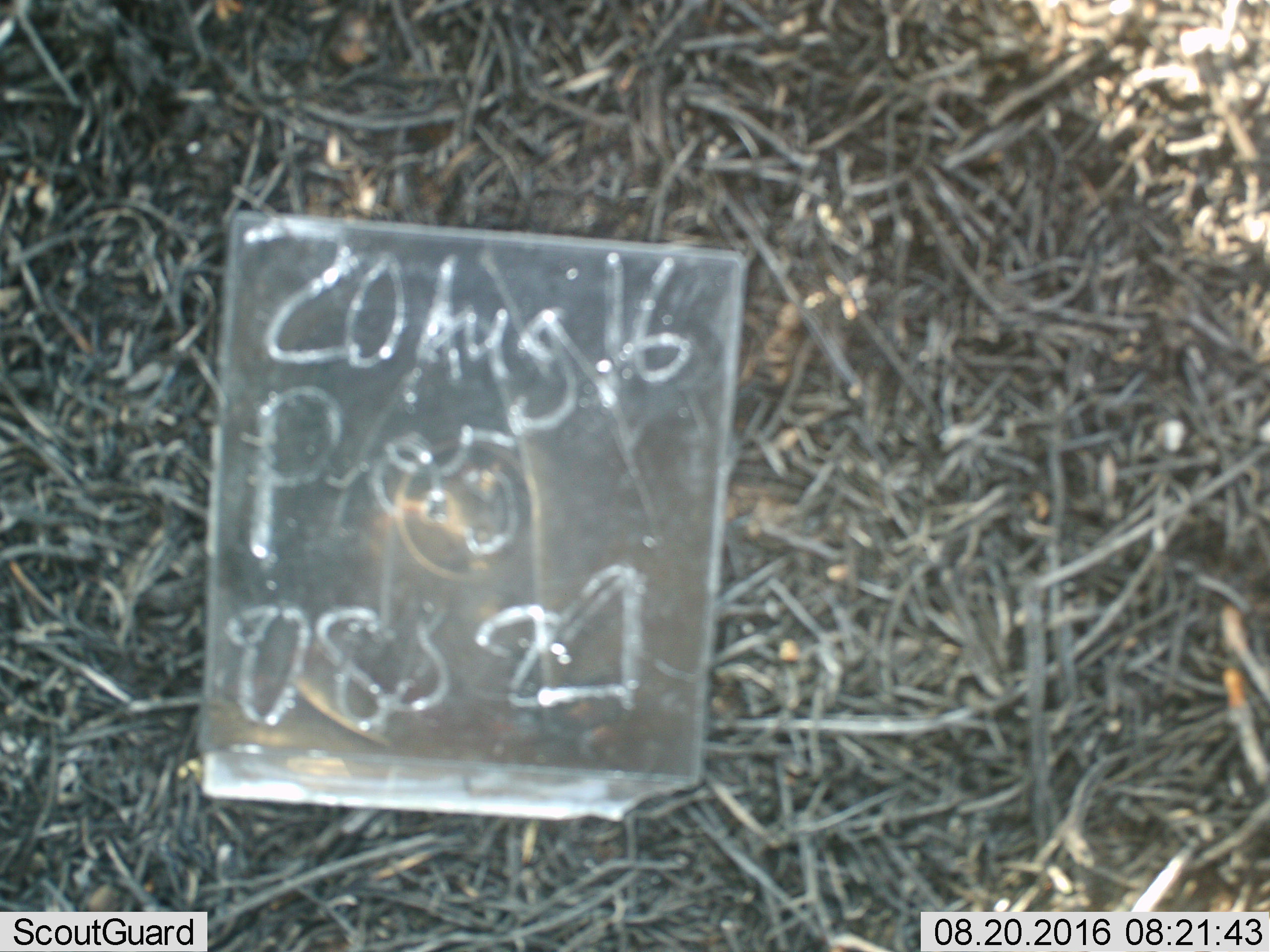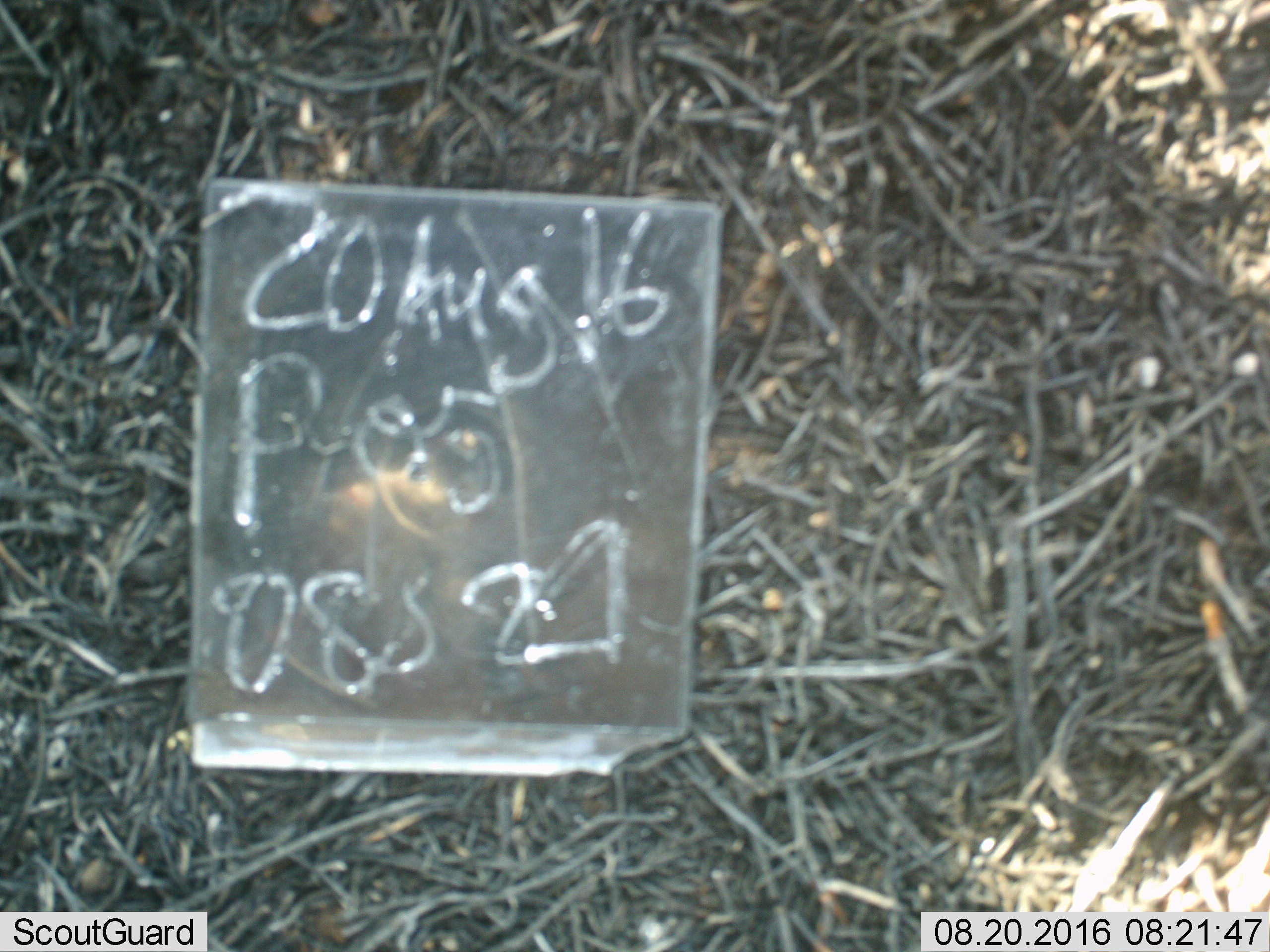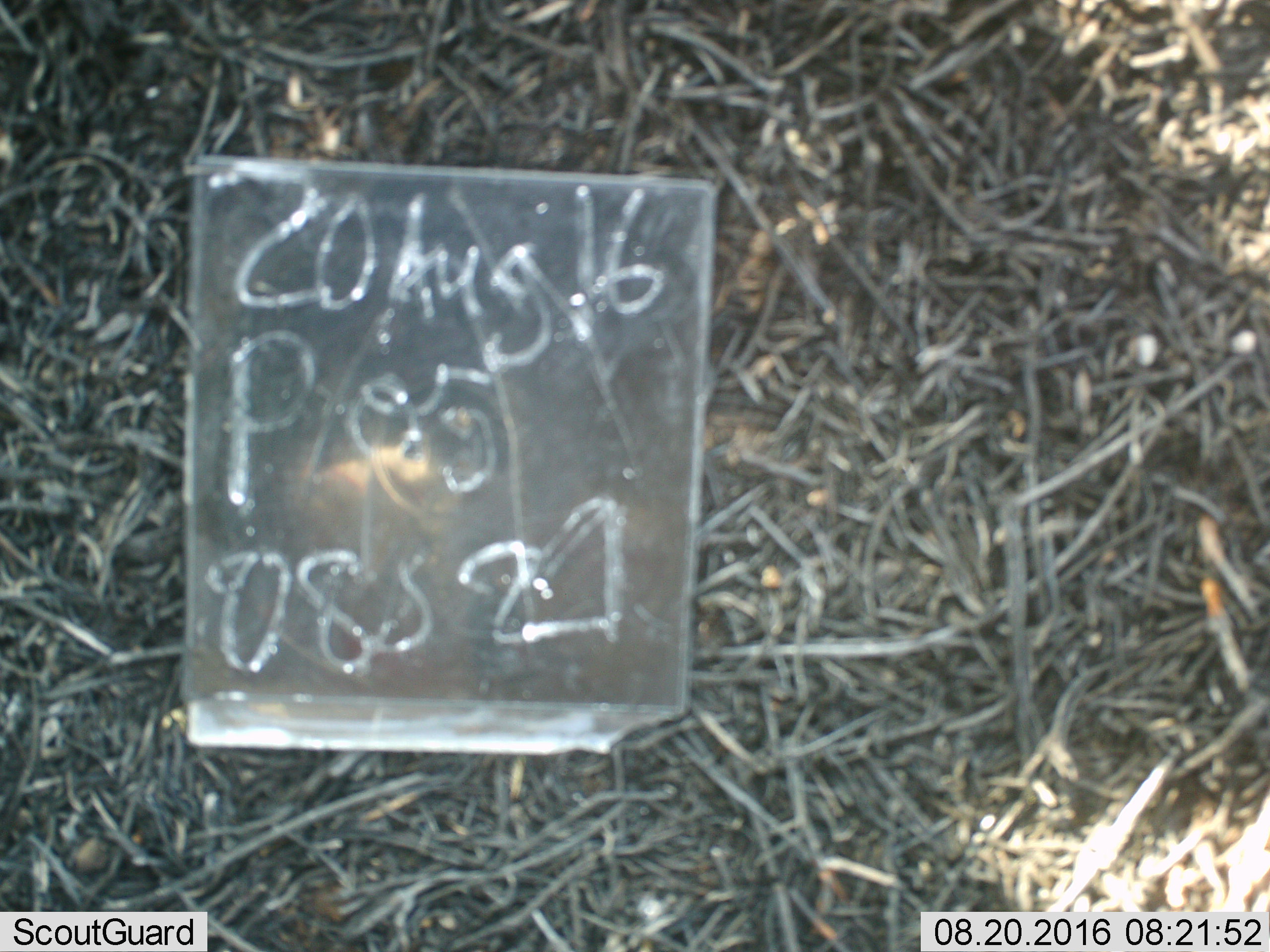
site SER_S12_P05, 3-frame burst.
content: unidentified animal